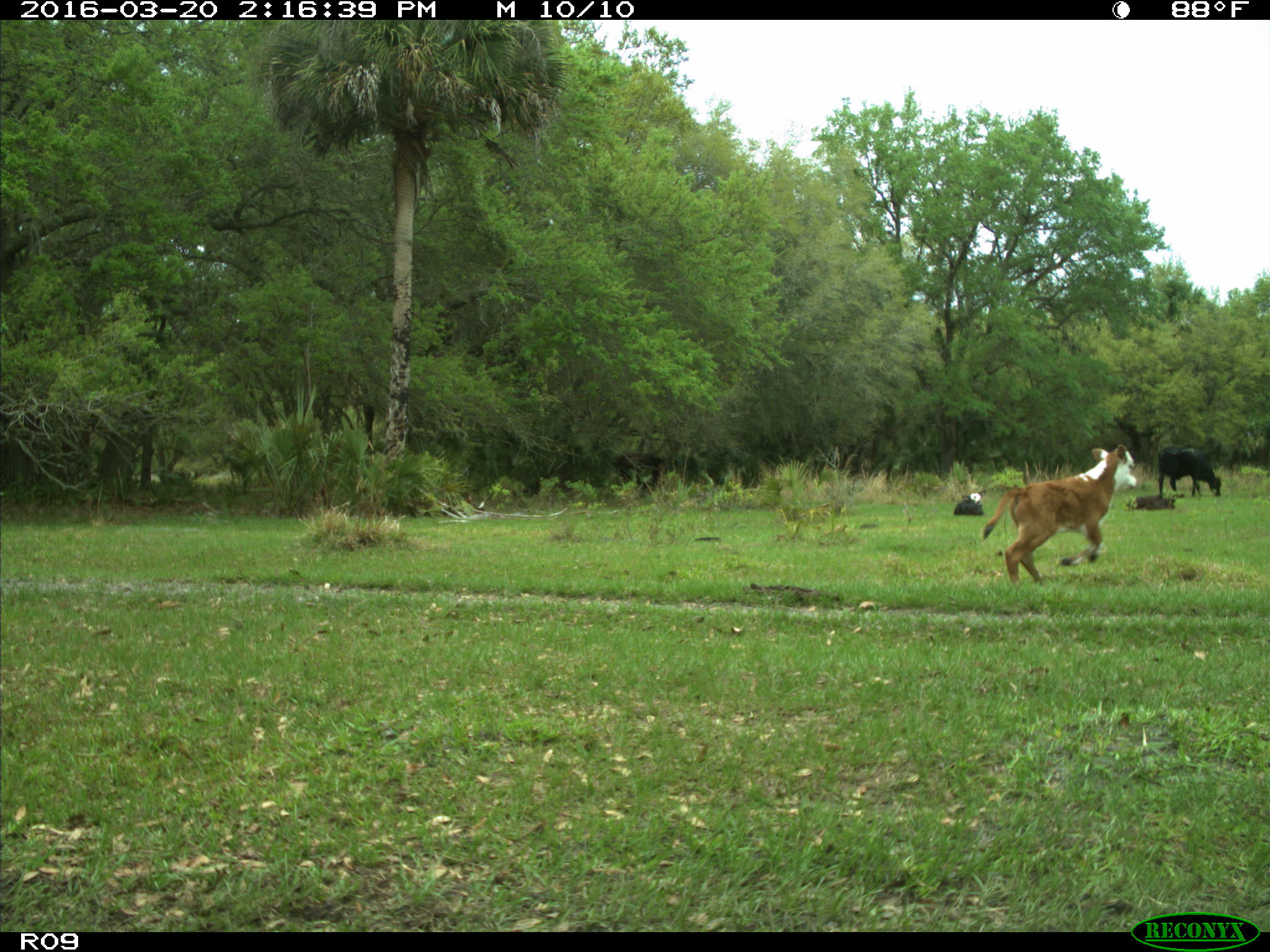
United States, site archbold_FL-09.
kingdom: Animalia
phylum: Chordata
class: Mammalia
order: Artiodactyla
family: Bovidae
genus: Bos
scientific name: Bos taurus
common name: domestic cow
Bos taurus (domestic cow).